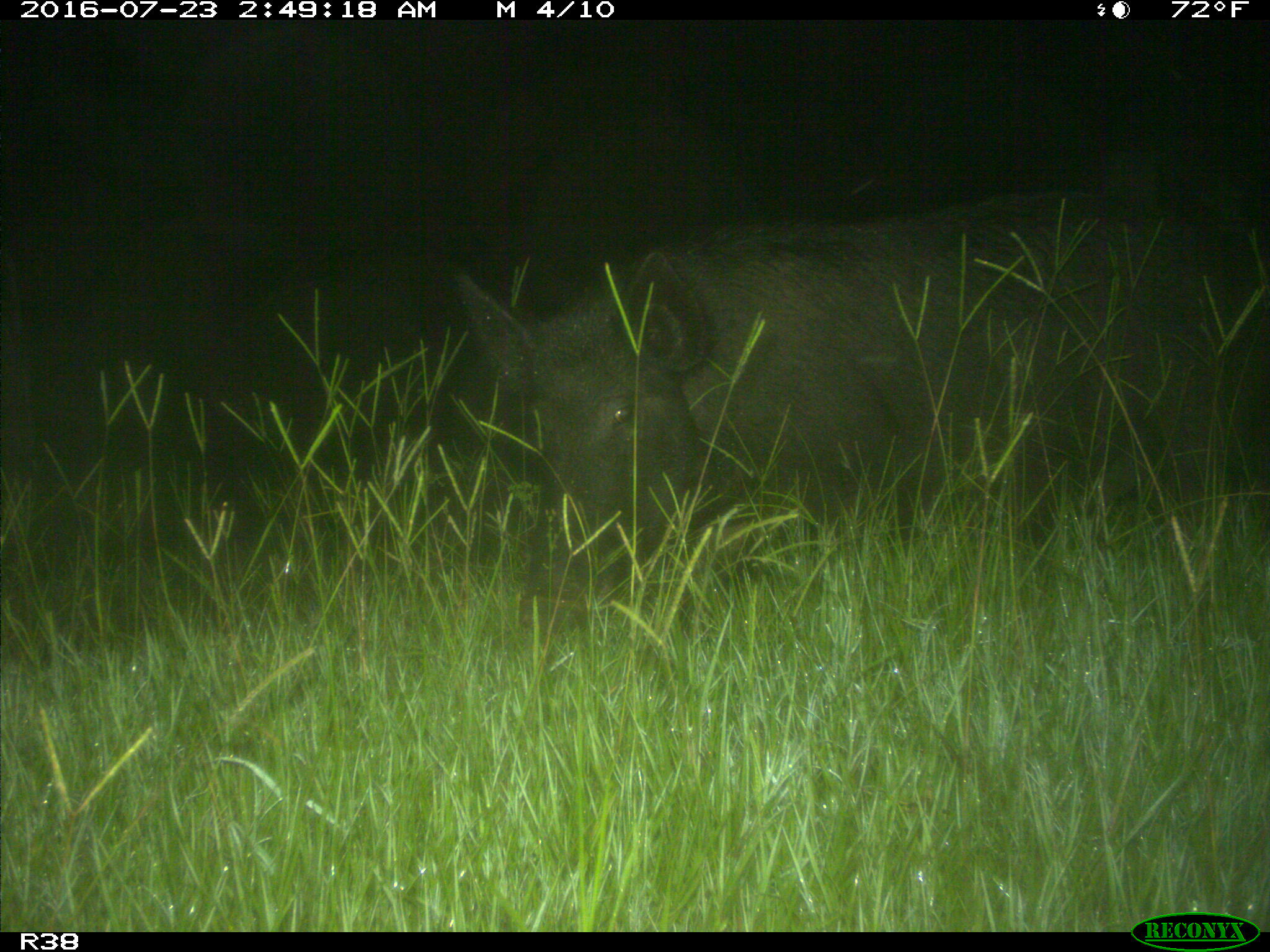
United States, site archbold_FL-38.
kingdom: Animalia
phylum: Chordata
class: Mammalia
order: Artiodactyla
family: Suidae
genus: Sus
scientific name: Sus scrofa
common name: wild boar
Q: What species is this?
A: Sus scrofa (wild boar).